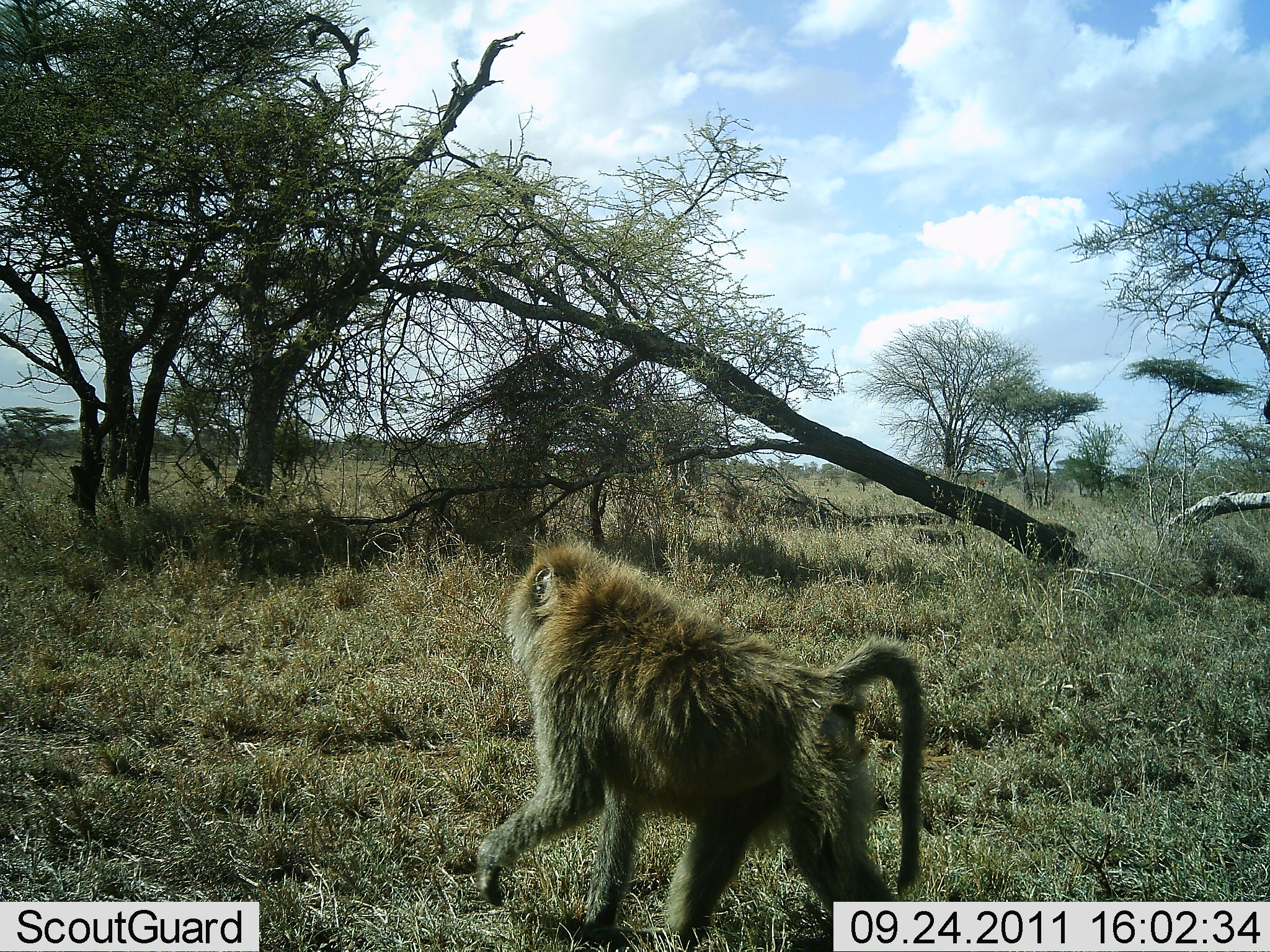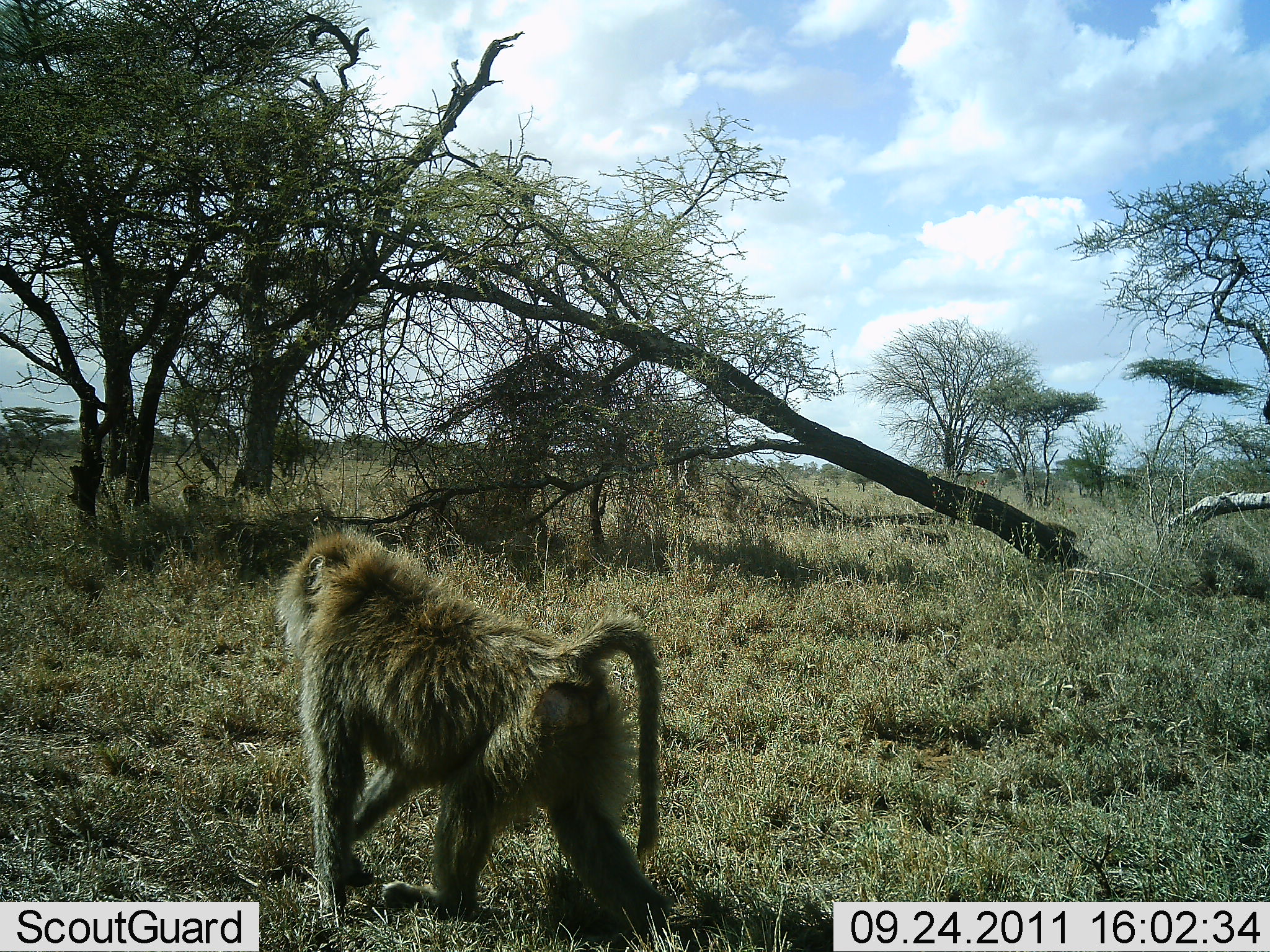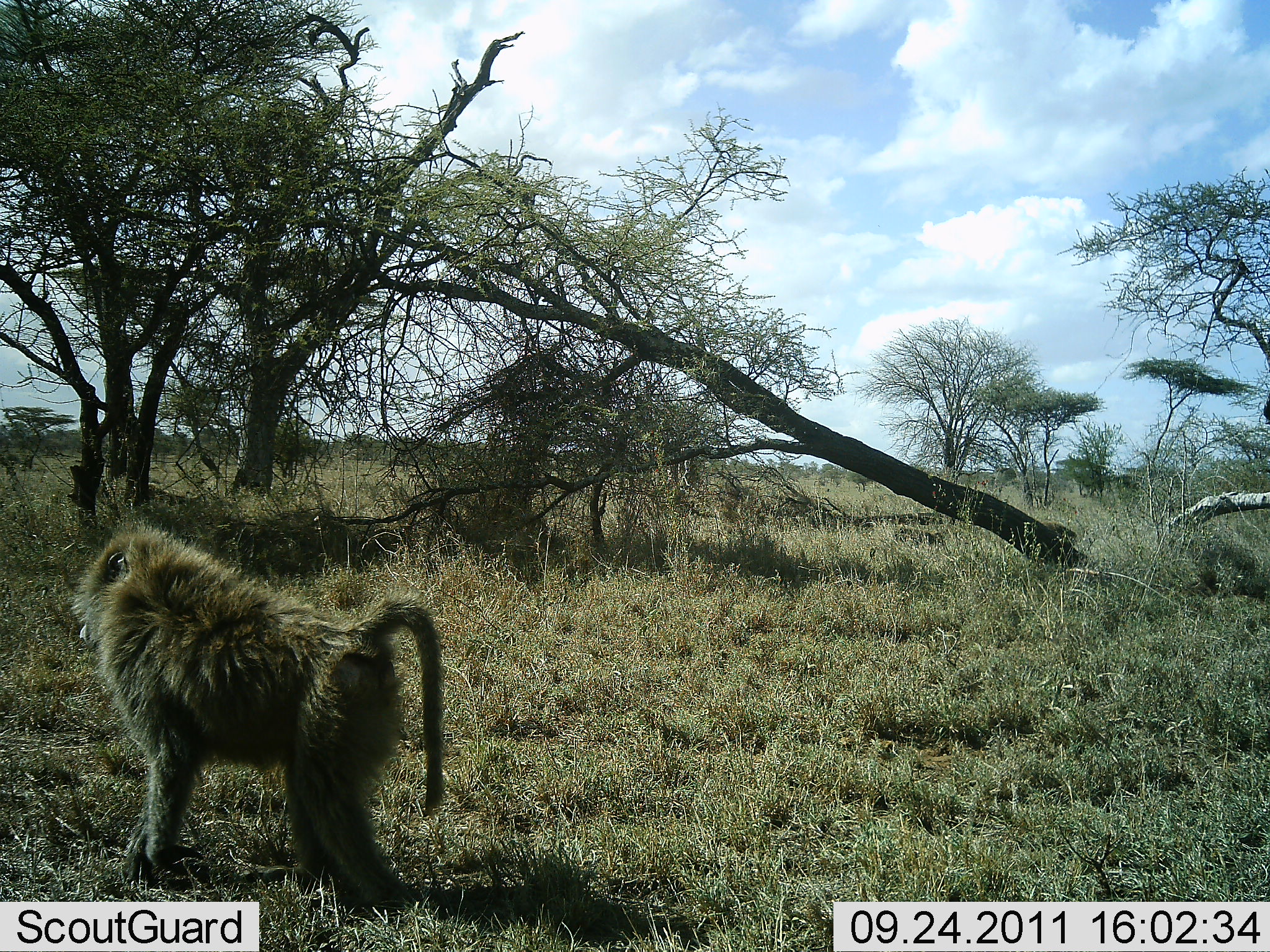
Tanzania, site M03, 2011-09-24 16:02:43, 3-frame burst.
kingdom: Animalia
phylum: Chordata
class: Mammalia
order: Primates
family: Cercopithecidae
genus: Papio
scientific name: Papio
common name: baboon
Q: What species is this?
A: Baboon (Papio).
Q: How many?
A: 2.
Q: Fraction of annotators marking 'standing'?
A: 0%.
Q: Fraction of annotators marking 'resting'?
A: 0%.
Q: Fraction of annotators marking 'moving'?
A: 100%.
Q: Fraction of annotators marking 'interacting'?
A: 0%.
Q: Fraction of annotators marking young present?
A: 0%.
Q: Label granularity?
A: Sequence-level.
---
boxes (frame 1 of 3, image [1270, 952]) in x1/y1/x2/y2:
animal: 466/537/938/952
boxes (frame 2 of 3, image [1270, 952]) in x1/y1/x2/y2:
animal: 267/526/719/951; 178/480/253/534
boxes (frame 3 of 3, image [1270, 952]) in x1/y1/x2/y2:
animal: 67/518/446/919